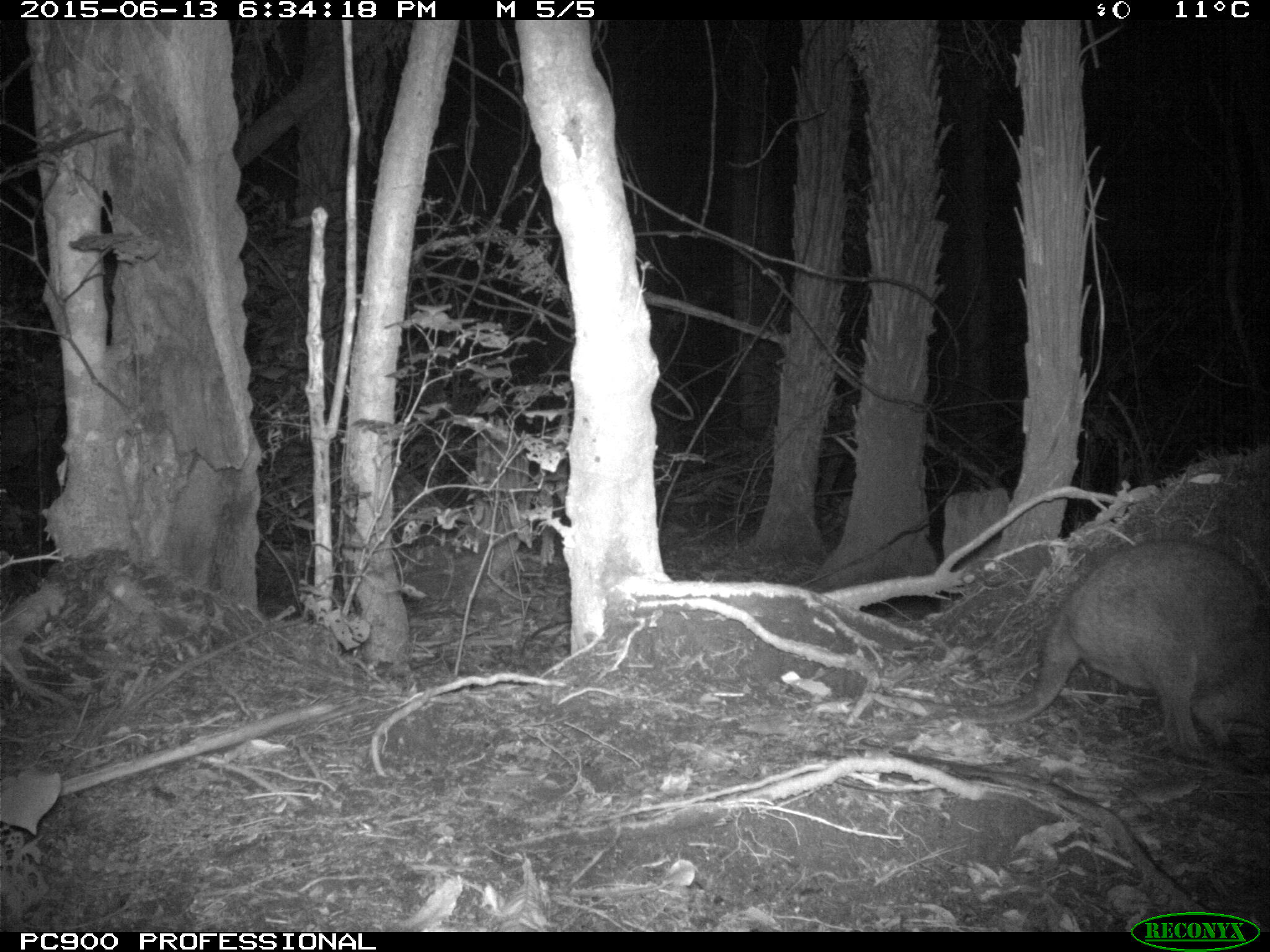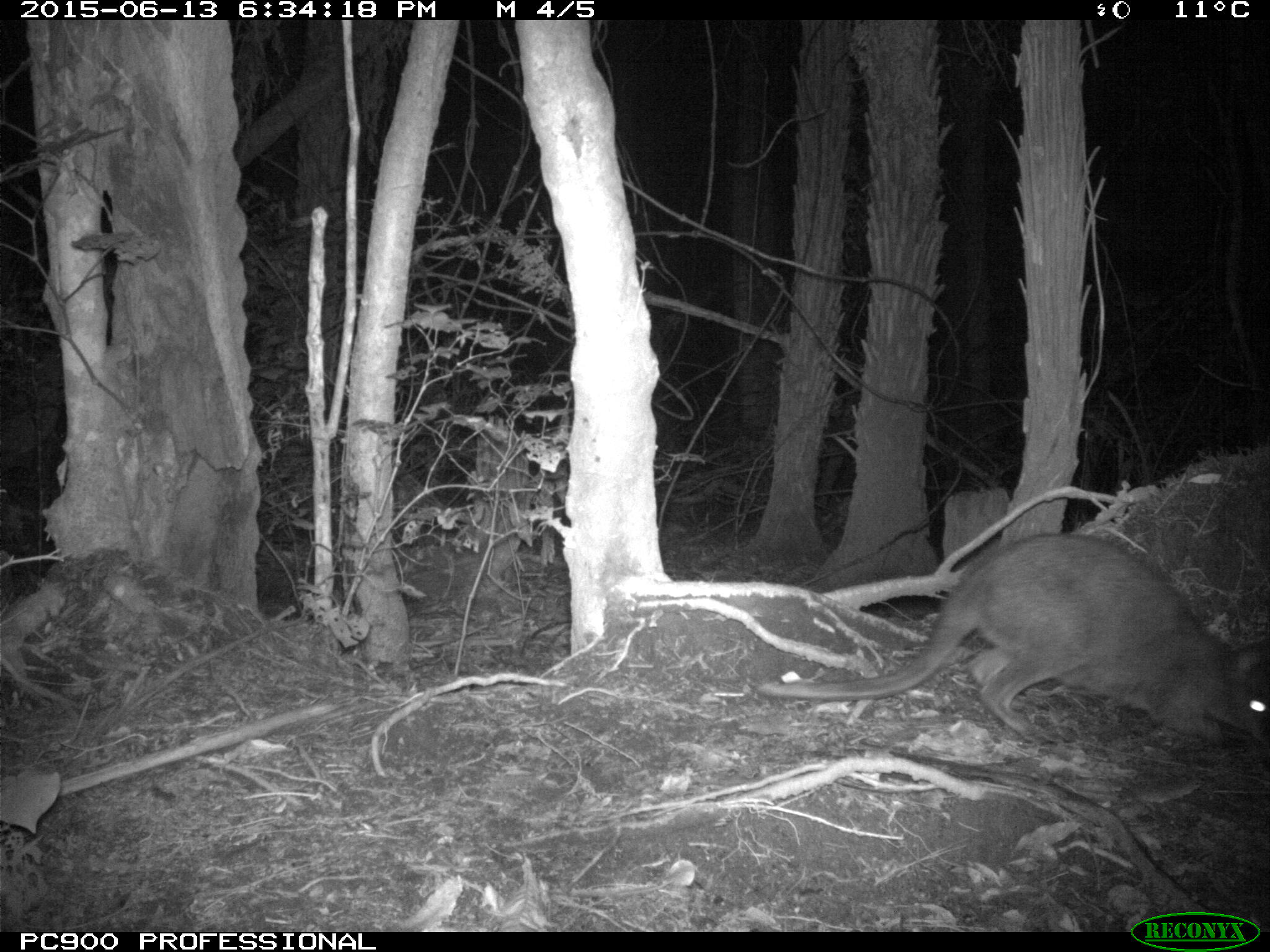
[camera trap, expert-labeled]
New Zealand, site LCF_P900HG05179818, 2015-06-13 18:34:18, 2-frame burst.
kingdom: Animalia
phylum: Chordata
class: Mammalia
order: Diprotodontia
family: Macropodidae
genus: Notamacropus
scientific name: Notamacropus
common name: wallaby